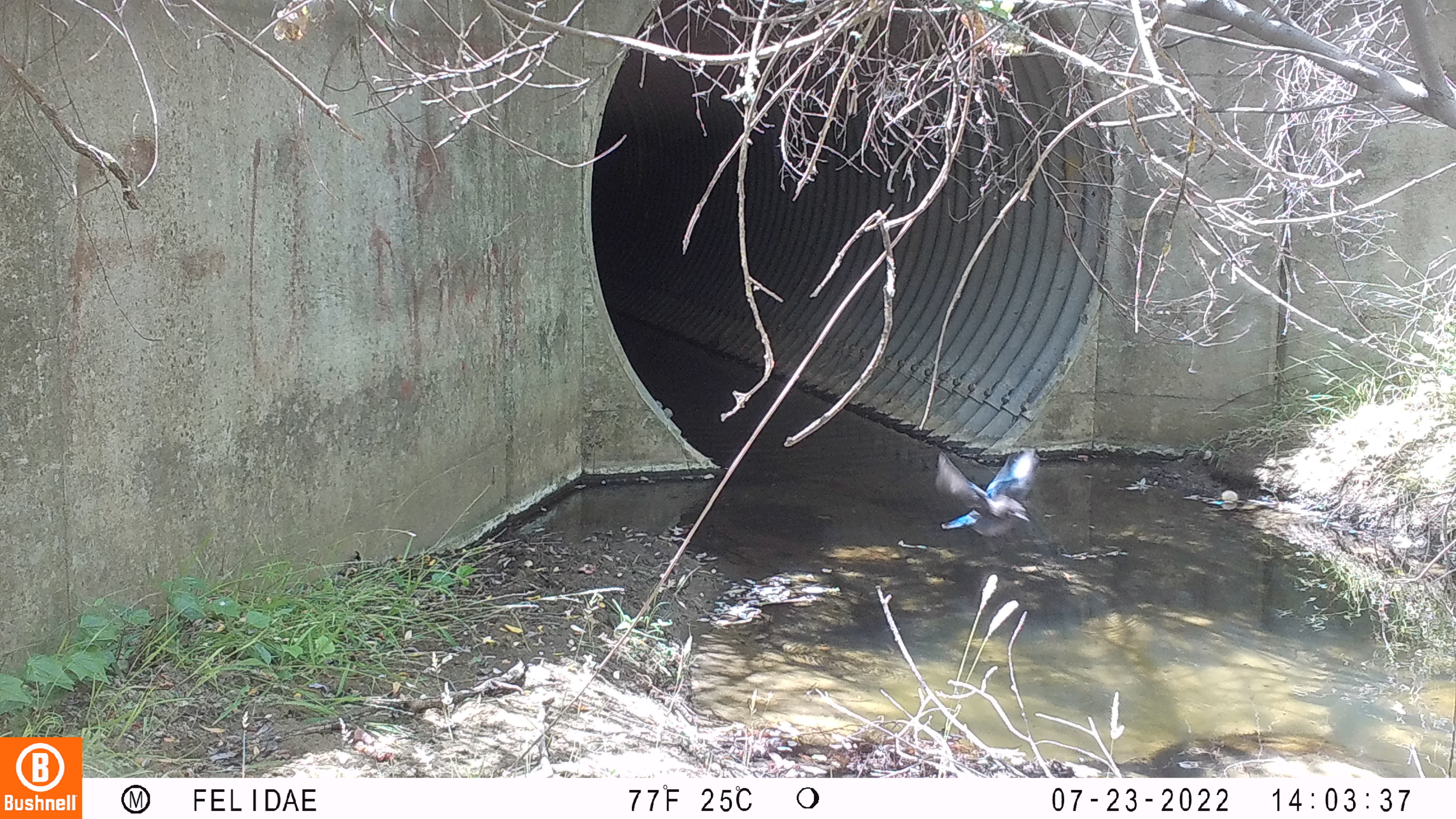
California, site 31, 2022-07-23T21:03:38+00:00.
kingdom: Animalia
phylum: Chordata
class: Aves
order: Passeriformes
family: Corvidae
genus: Cyanocitta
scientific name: Cyanocitta stelleri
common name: steller's jay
Steller's jay (Cyanocitta stelleri).